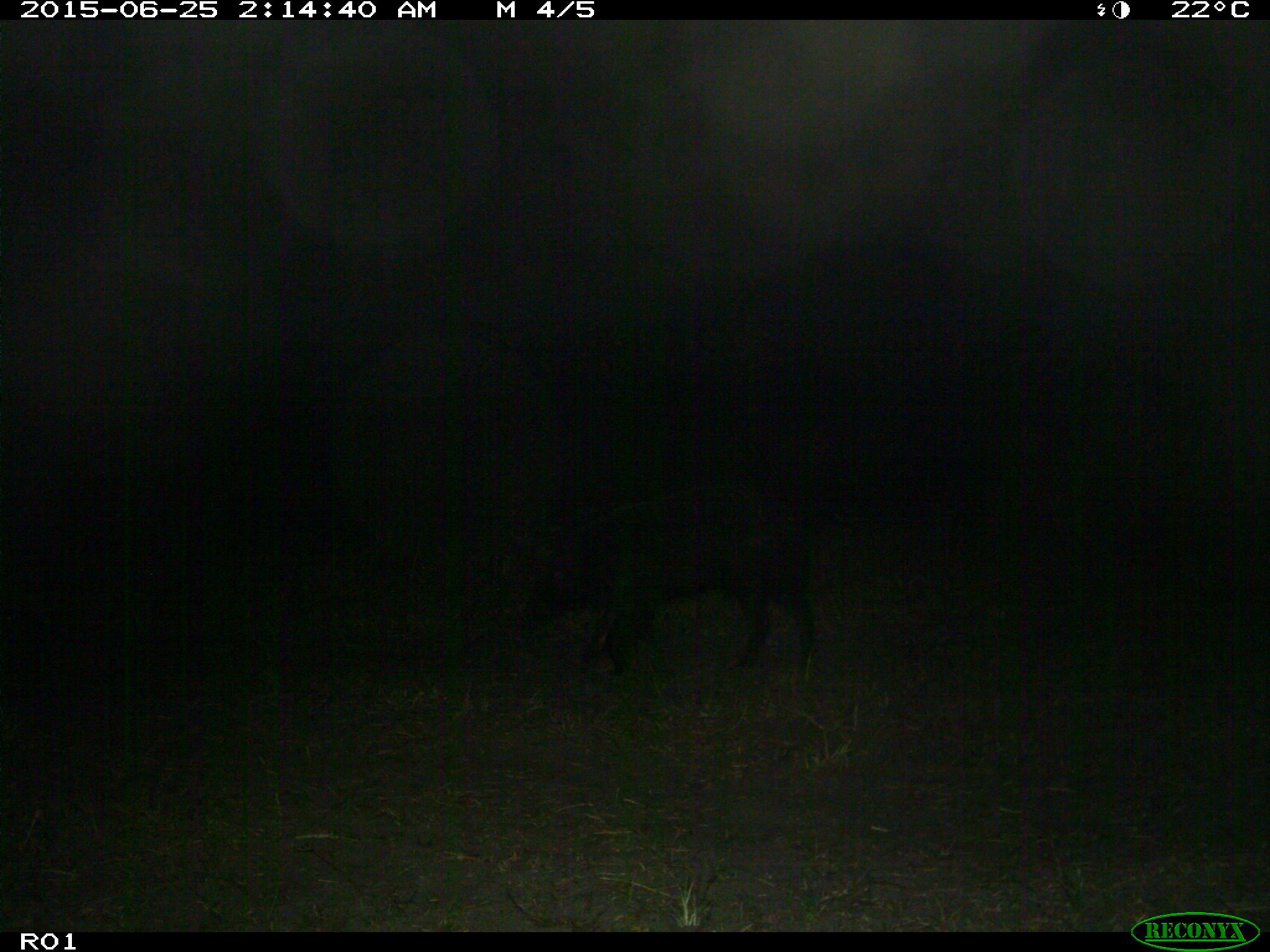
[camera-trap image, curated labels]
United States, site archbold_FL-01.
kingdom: Animalia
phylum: Chordata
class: Mammalia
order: Artiodactyla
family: Suidae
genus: Sus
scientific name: Sus scrofa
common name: wild boar